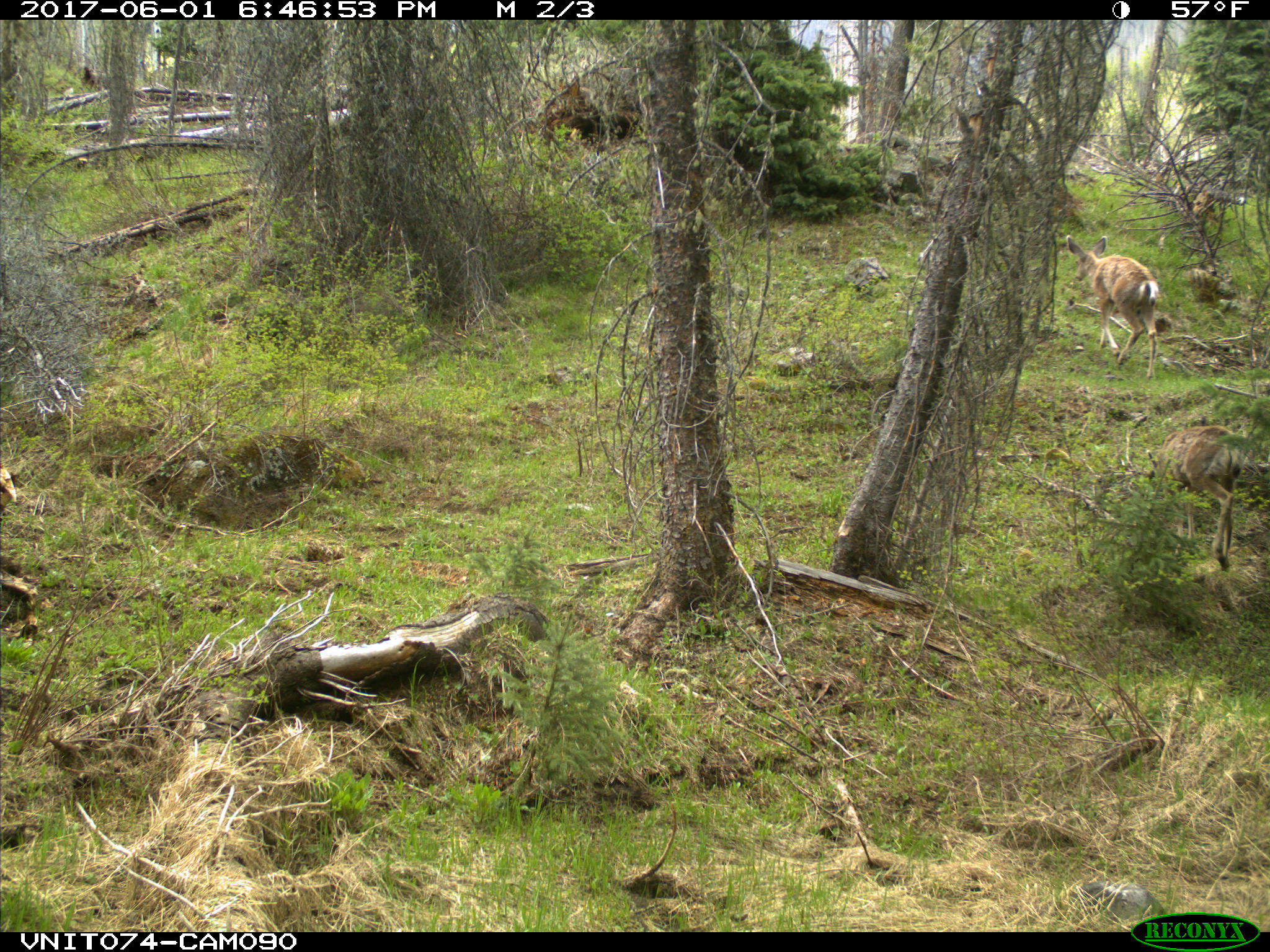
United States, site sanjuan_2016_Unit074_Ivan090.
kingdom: Animalia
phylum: Chordata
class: Mammalia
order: Artiodactyla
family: Cervidae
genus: Odocoileus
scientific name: Odocoileus hemionus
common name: mule deer